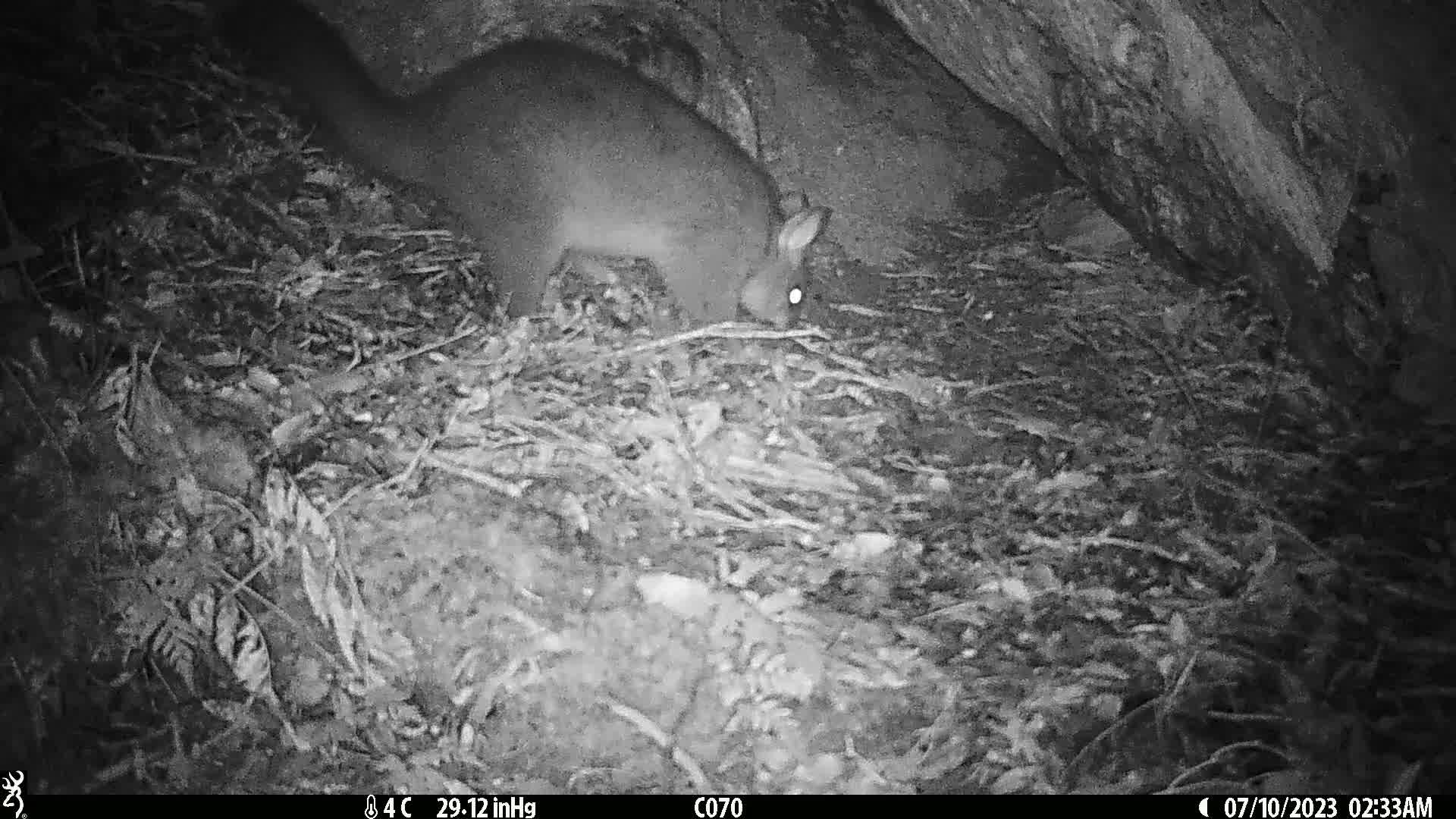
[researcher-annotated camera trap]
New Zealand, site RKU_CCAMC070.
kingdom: Animalia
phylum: Chordata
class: Mammalia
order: Diprotodontia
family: Phalangeridae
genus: Trichosurus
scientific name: Trichosurus vulpecula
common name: common brushtail possum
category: possum